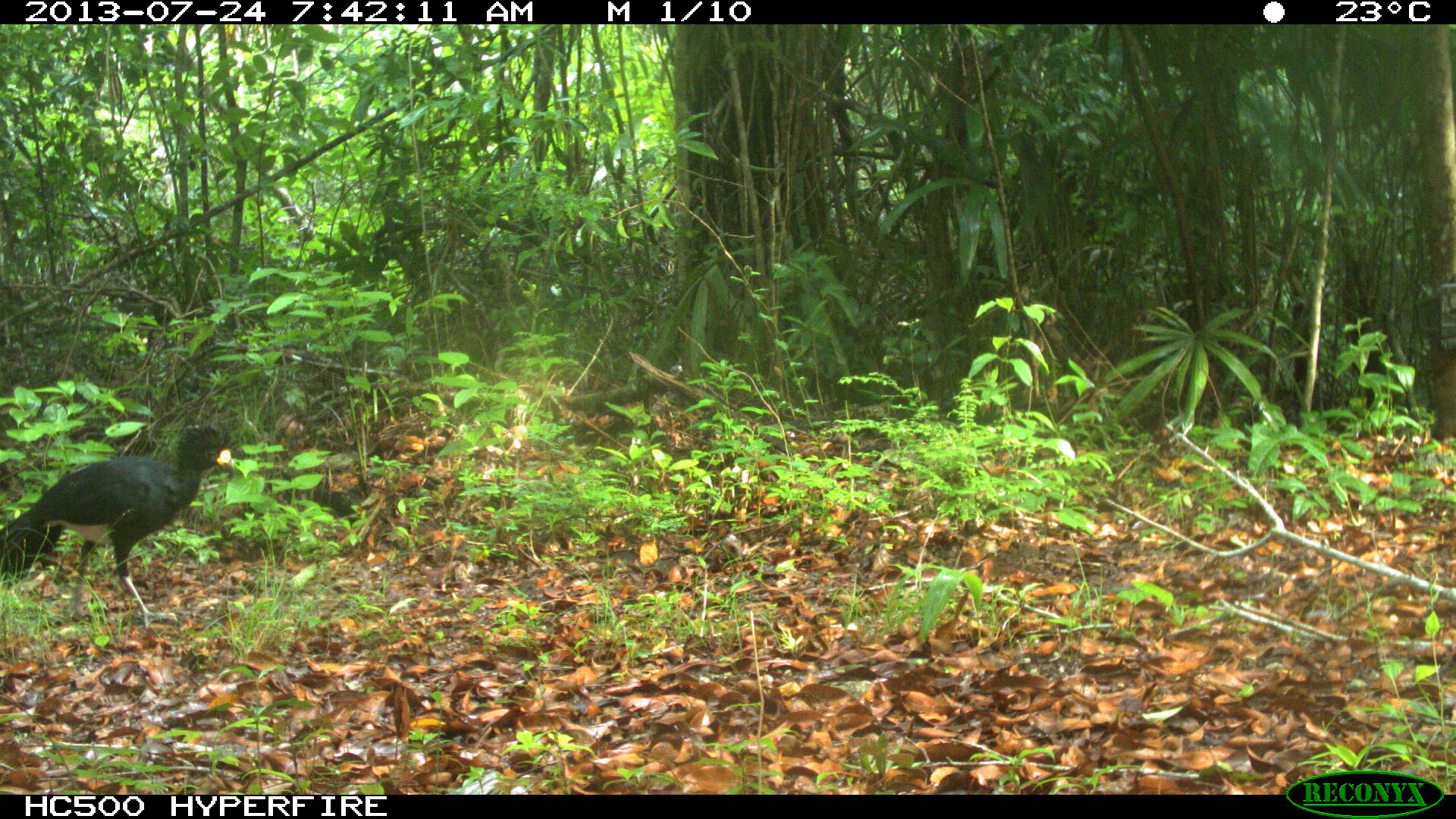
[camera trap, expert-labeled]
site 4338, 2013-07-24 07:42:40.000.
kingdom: Animalia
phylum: Chordata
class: Aves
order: Galliformes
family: Cracidae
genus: Crax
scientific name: Crax rubra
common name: great curassow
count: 1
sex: male